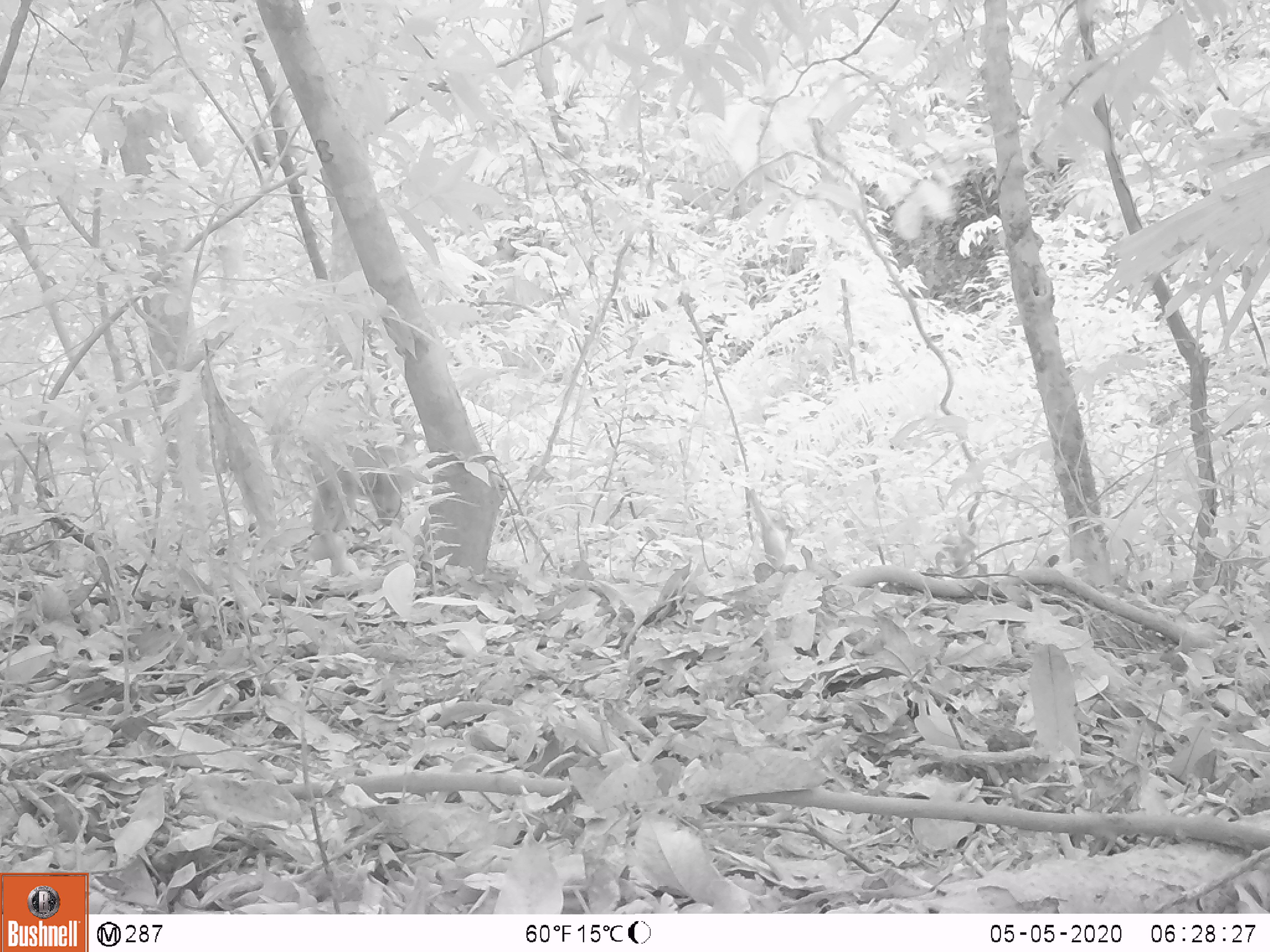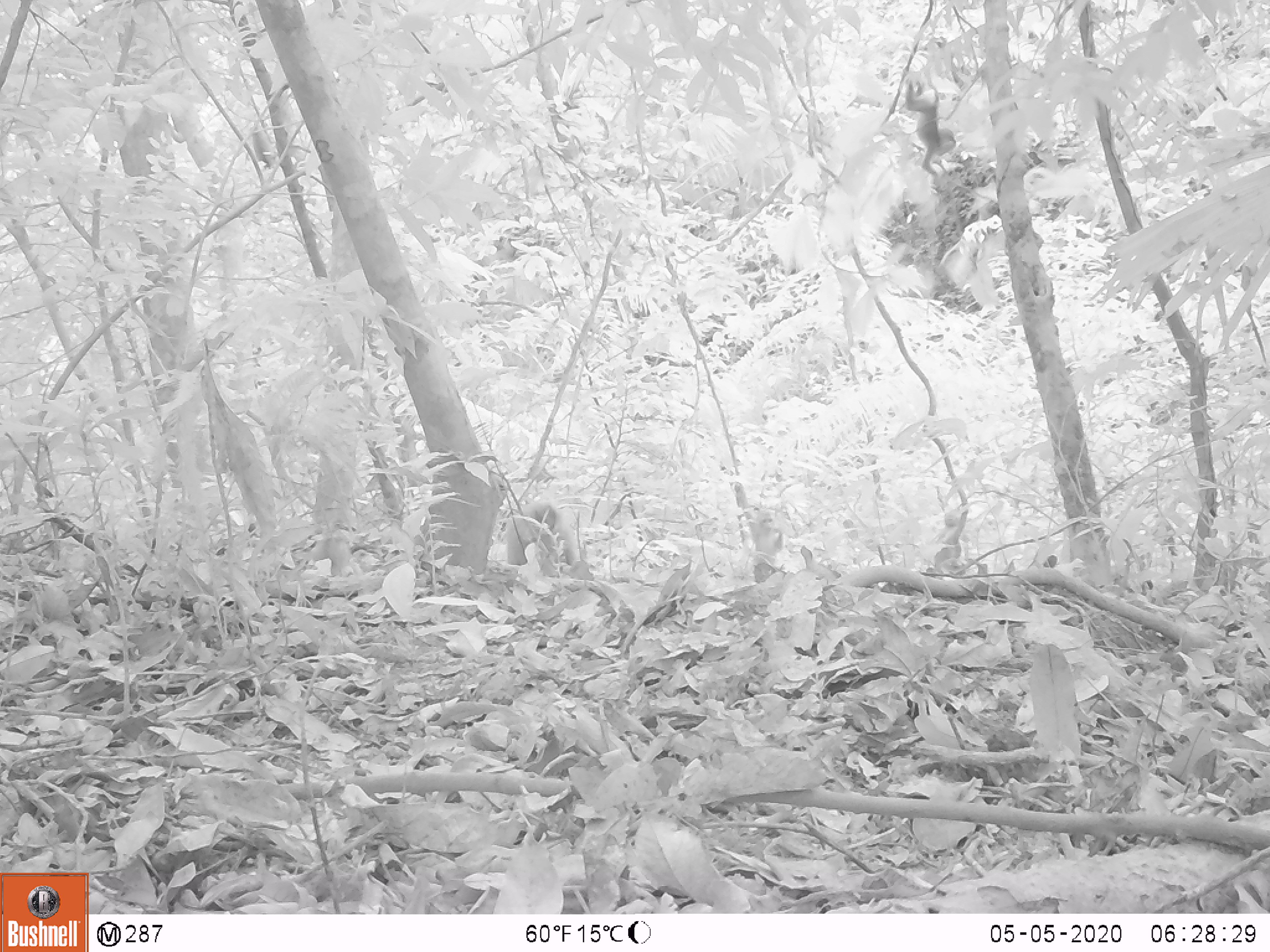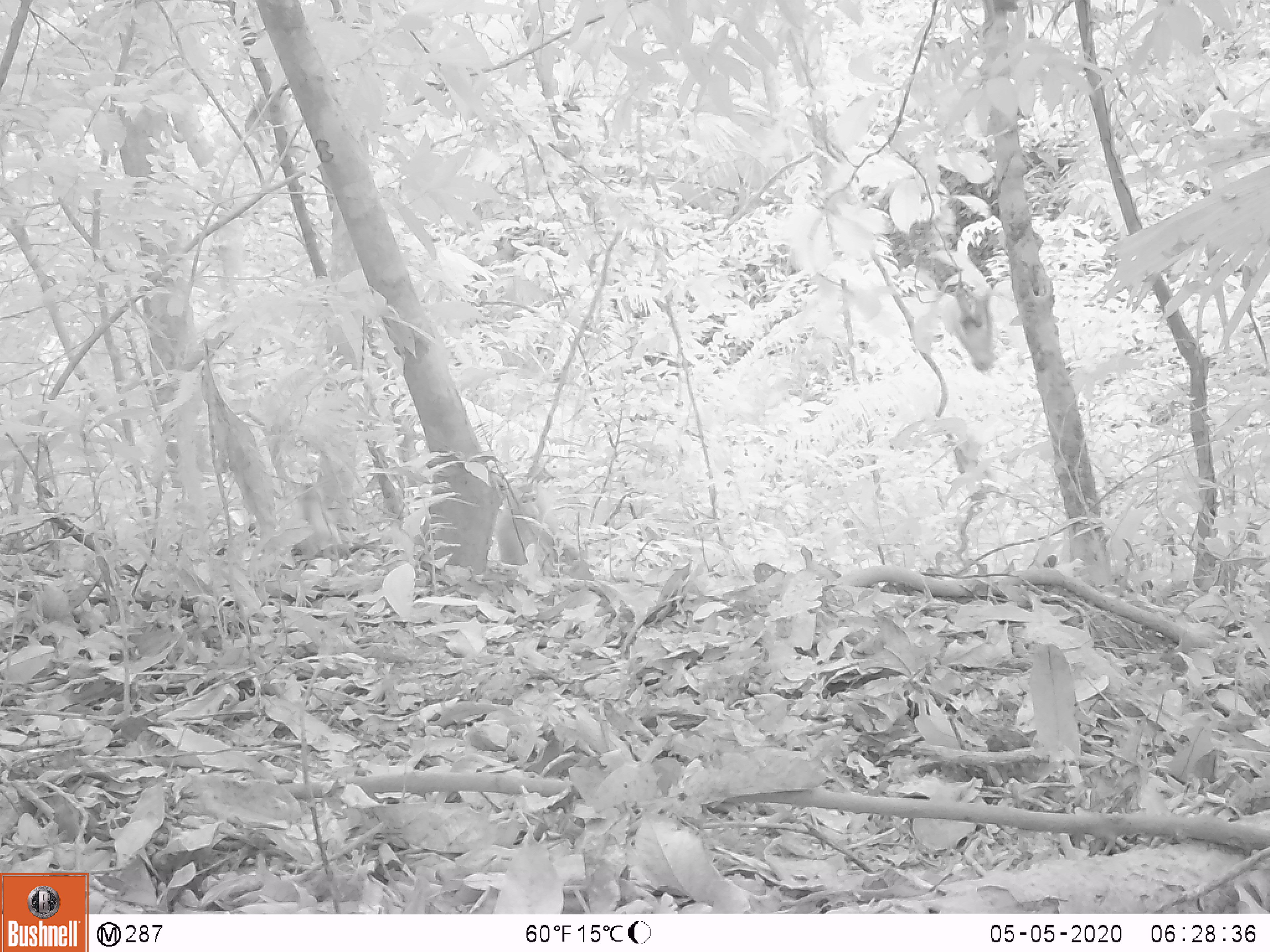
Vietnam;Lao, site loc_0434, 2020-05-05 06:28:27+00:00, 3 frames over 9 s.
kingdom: Animalia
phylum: Chordata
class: Mammalia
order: Primates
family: Cercopithecidae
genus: Macaca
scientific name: Macaca nemestrina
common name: pig-tailed macaque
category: pig tailed macaque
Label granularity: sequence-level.